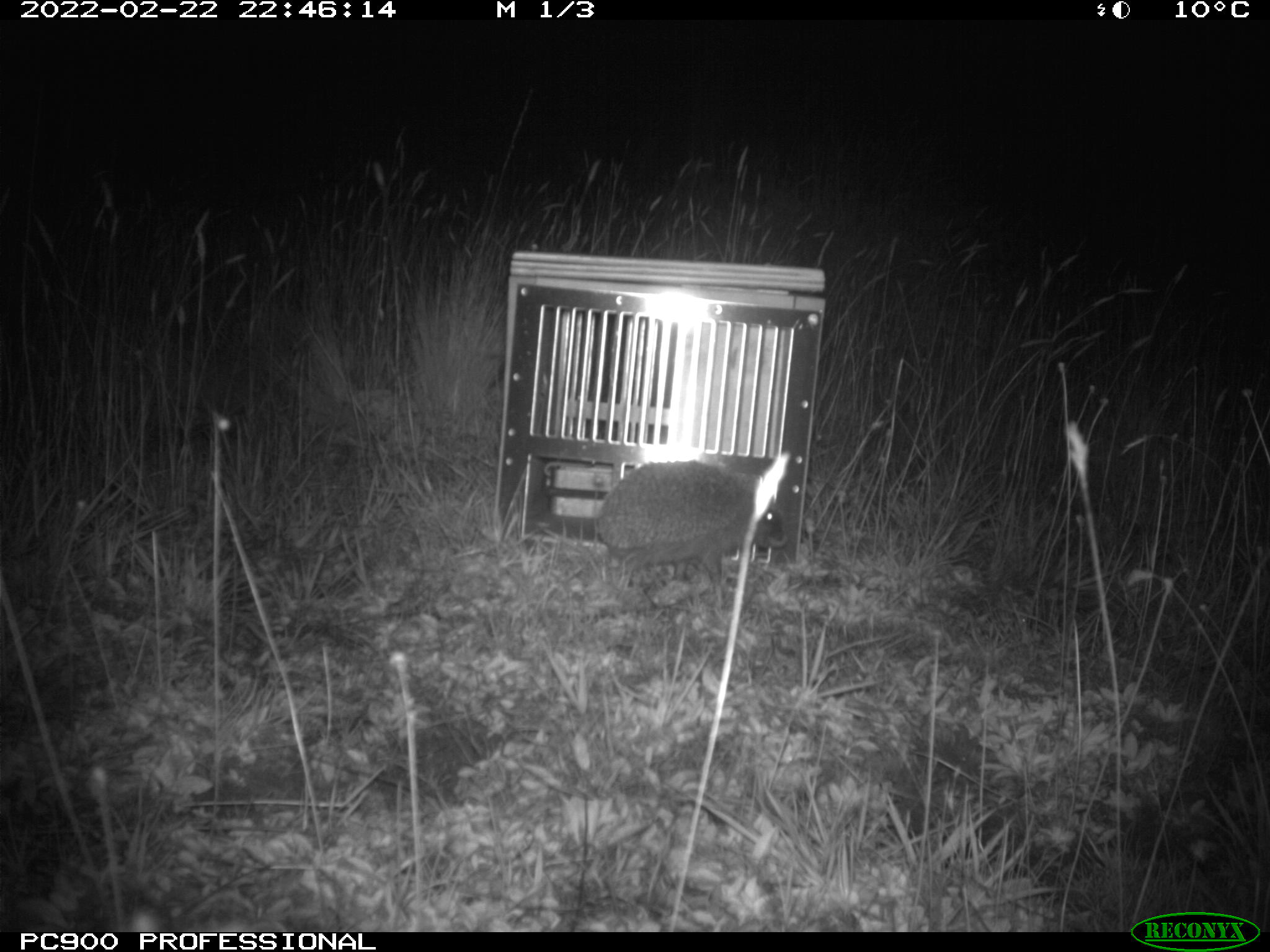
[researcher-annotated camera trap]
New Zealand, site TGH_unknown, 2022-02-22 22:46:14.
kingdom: Animalia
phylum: Chordata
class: Mammalia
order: Eulipotyphla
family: Erinaceidae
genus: Erinaceus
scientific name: Erinaceus europaeus europaeus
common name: european hedgehog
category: hedgehog